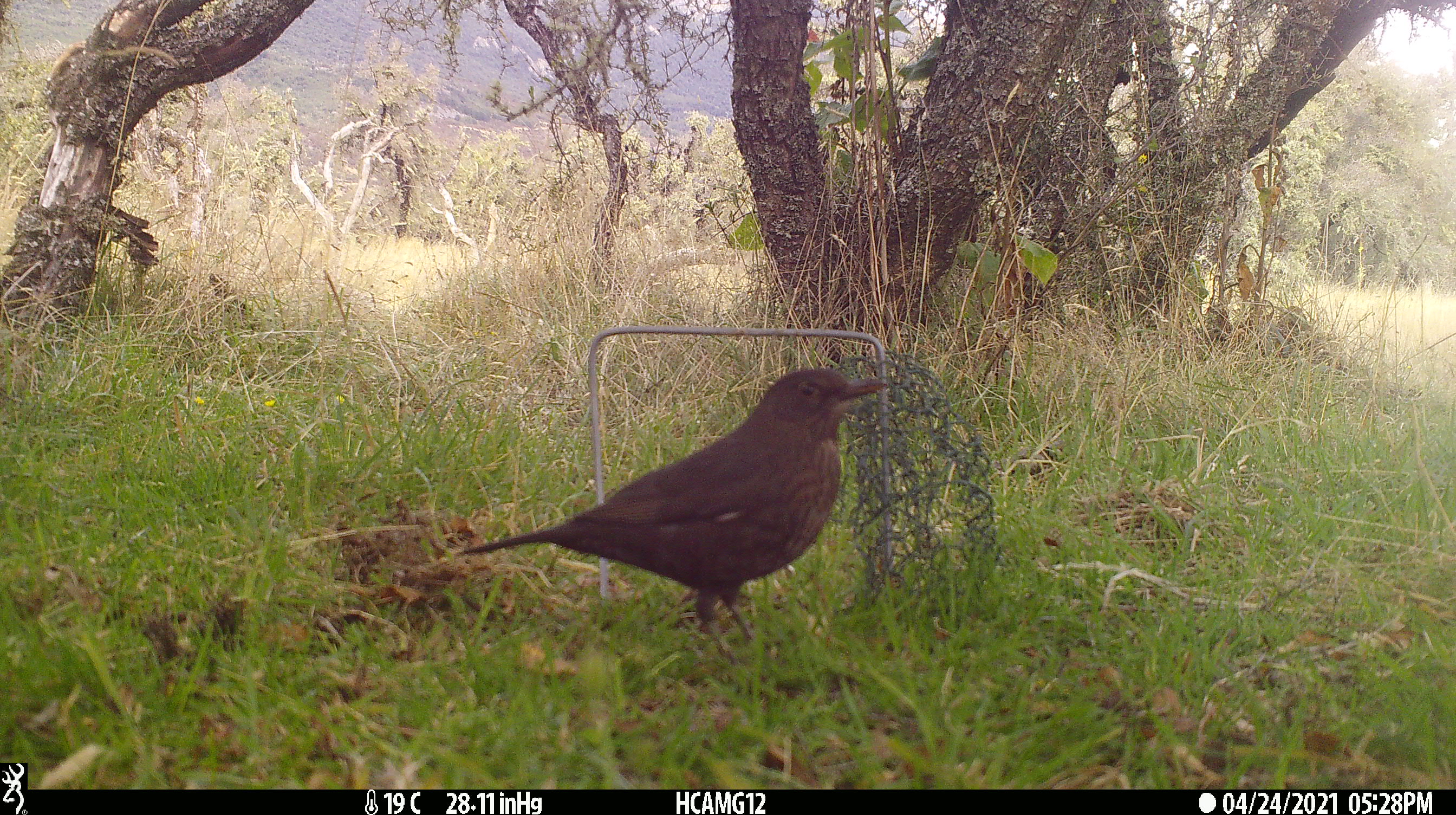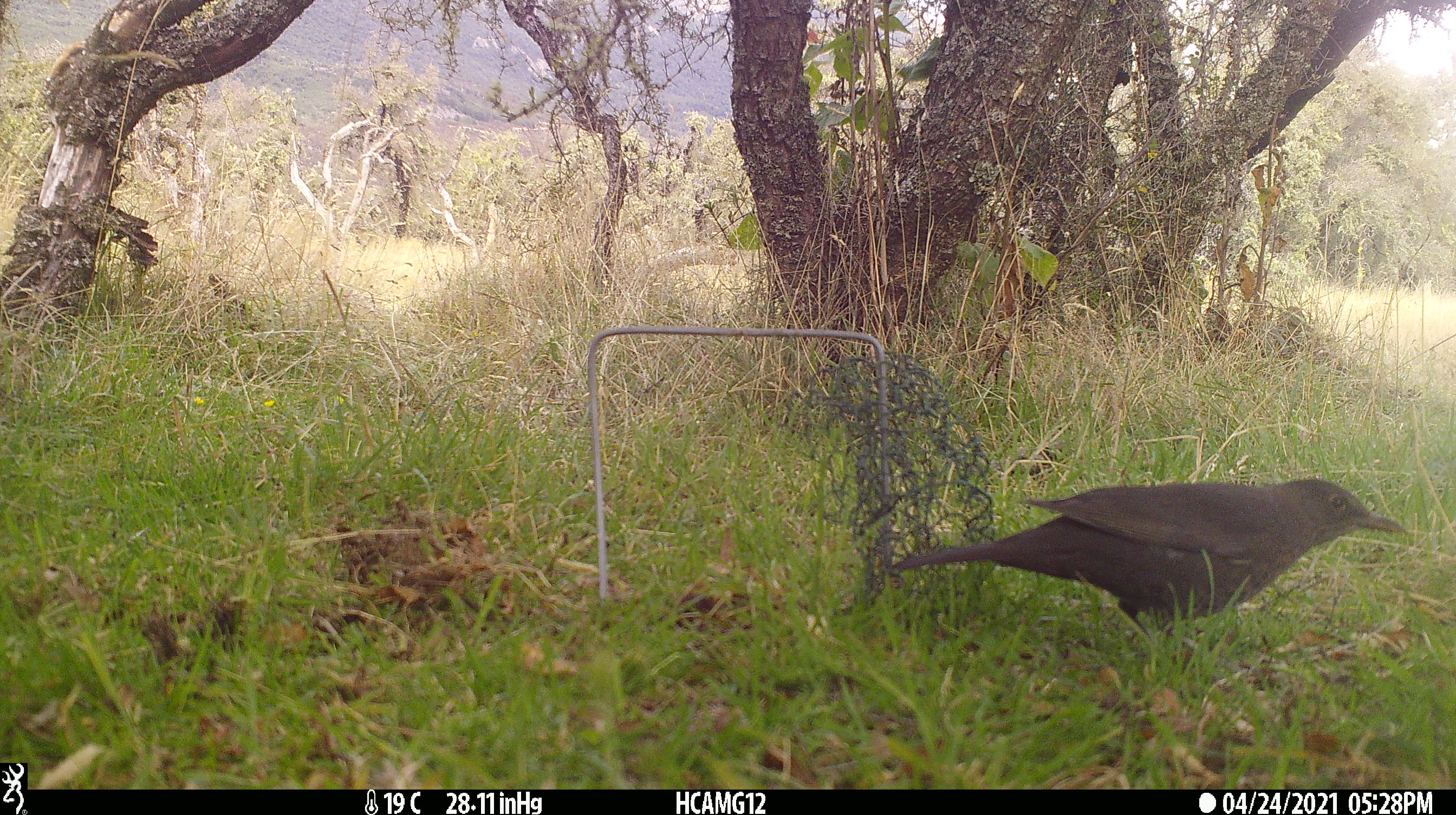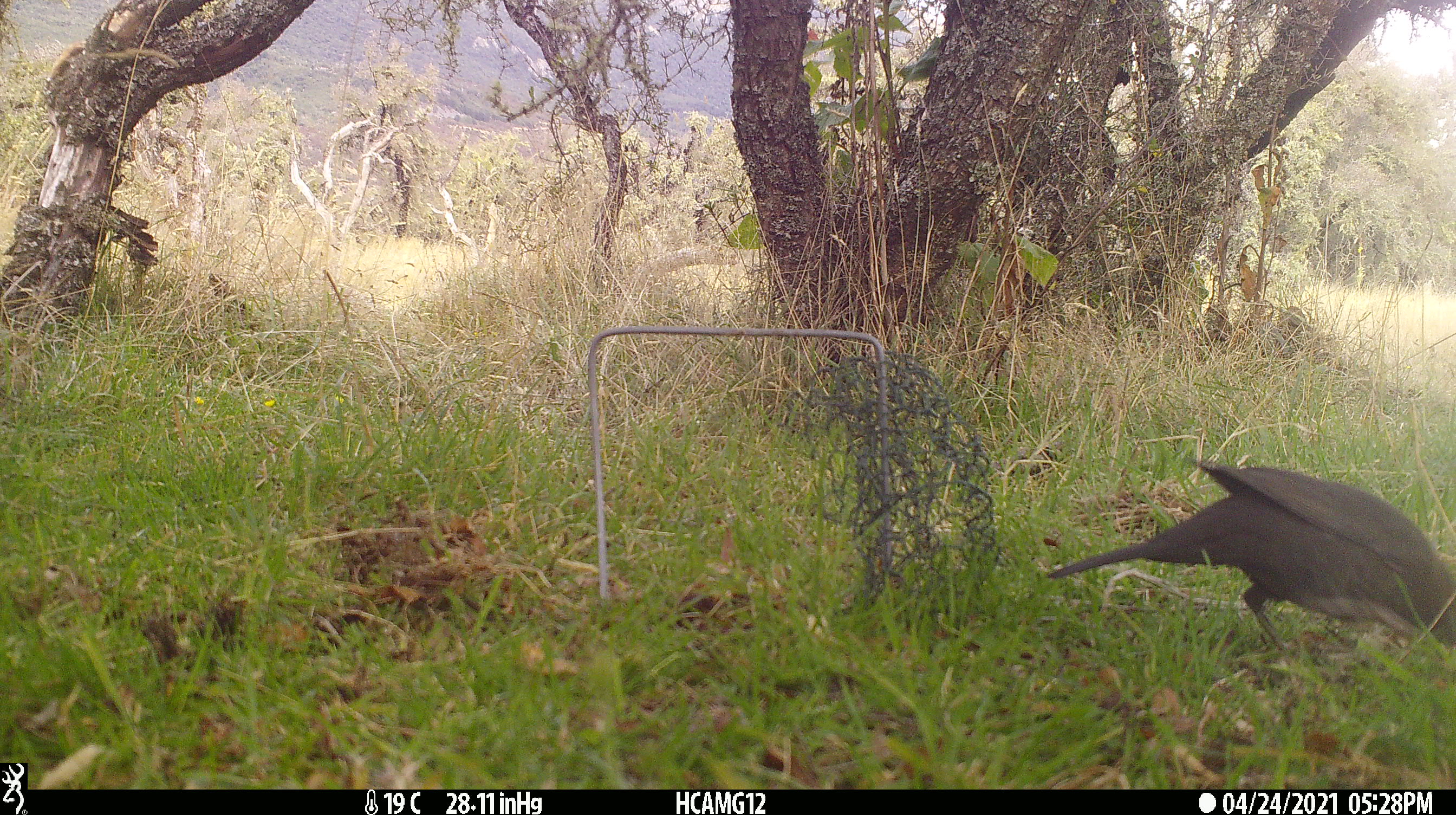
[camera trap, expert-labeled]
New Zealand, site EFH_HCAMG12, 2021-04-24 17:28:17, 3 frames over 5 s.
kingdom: Animalia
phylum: Chordata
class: Aves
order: Passeriformes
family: Turdidae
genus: Turdus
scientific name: Turdus merula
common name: eurasian blackbird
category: blackbird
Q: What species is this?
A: Blackbird (eurasian blackbird) (Turdus merula).